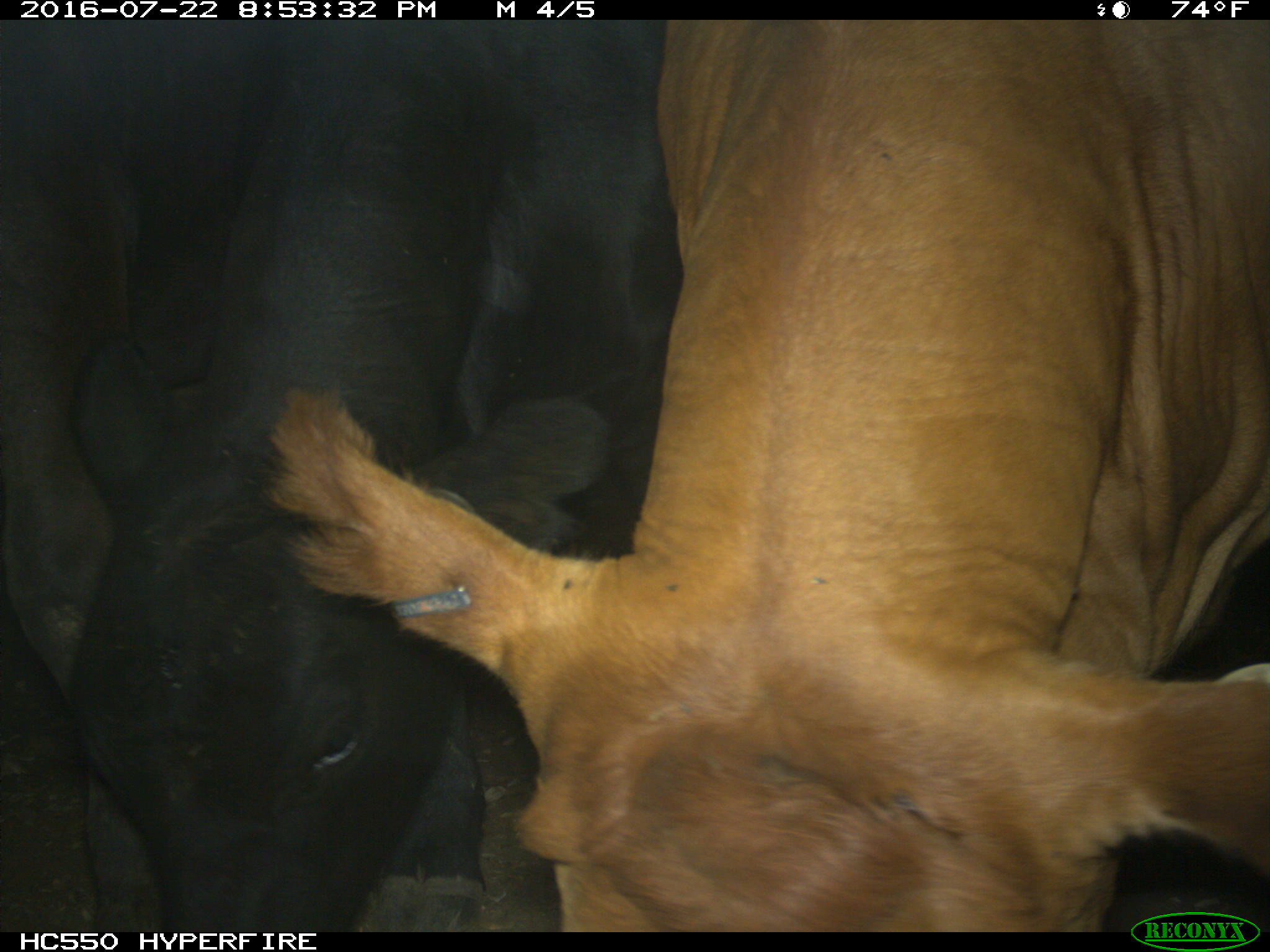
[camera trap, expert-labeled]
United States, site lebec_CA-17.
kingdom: Animalia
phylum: Chordata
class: Mammalia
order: Artiodactyla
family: Bovidae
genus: Bos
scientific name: Bos taurus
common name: domestic cow